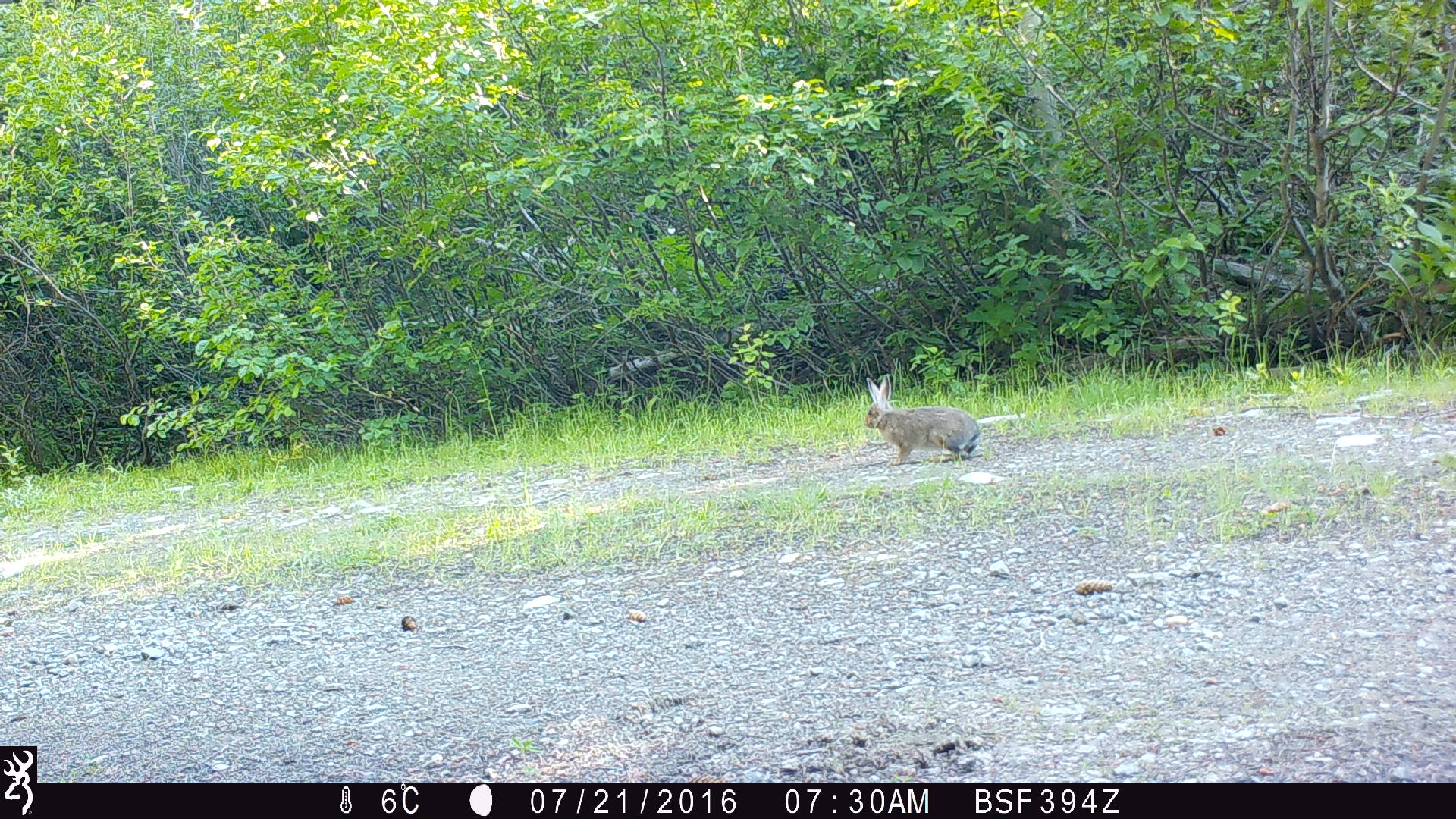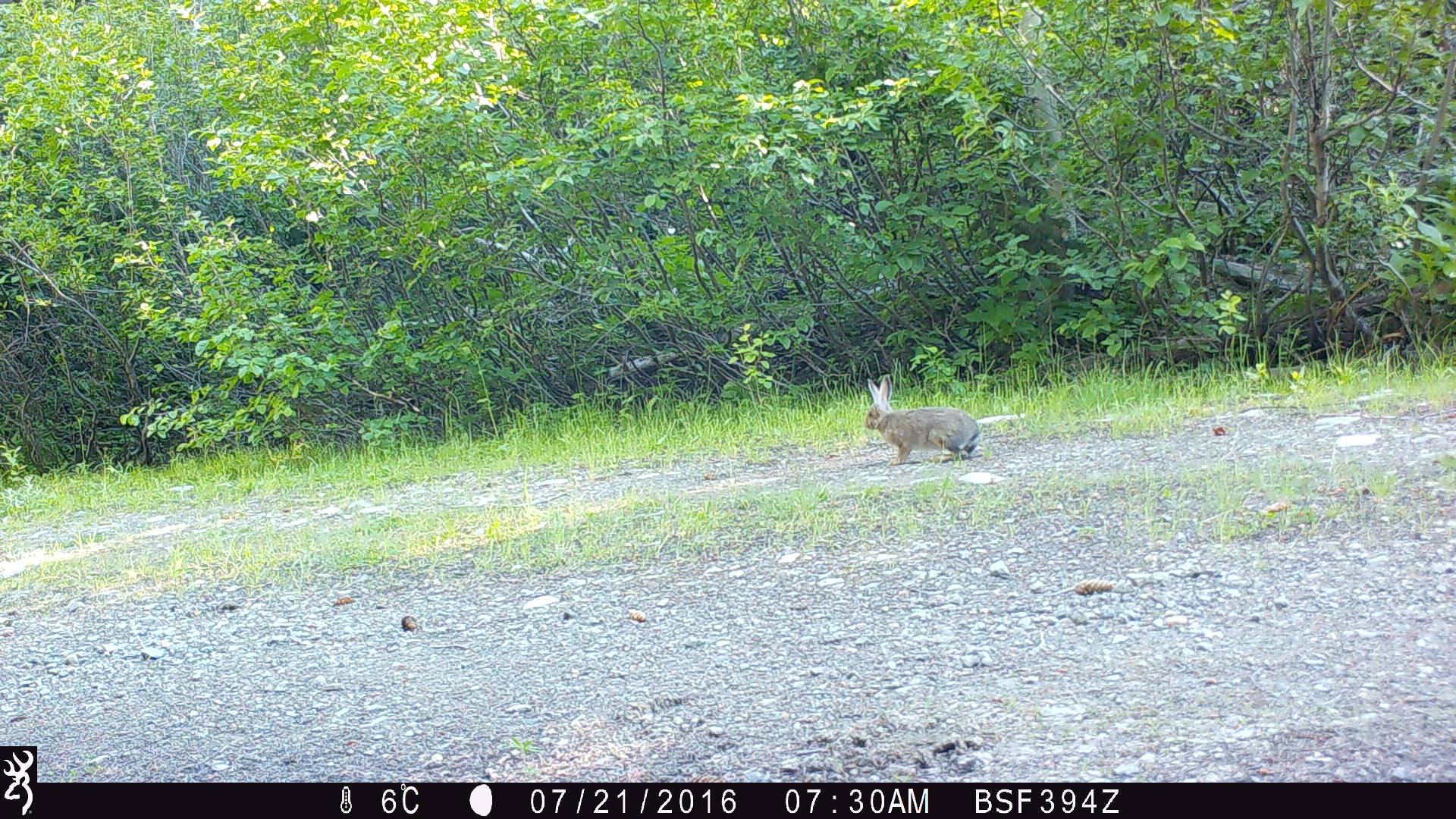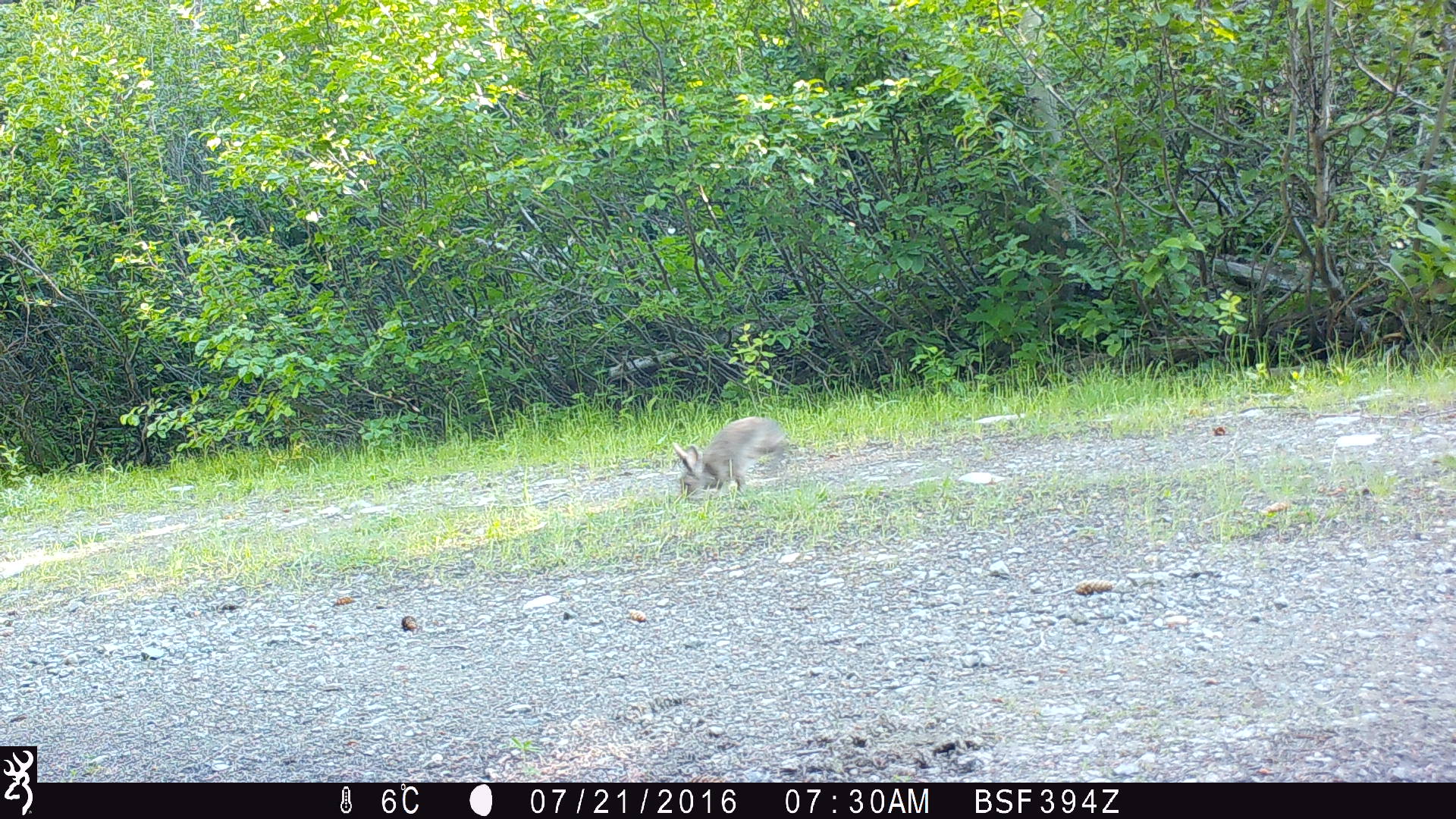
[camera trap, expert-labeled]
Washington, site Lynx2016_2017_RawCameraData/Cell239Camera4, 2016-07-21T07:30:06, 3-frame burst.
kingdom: Animalia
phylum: Chordata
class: Mammalia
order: Lagomorpha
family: Leporidae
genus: Lepus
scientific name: Lepus americanus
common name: snowshoe hare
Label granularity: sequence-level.